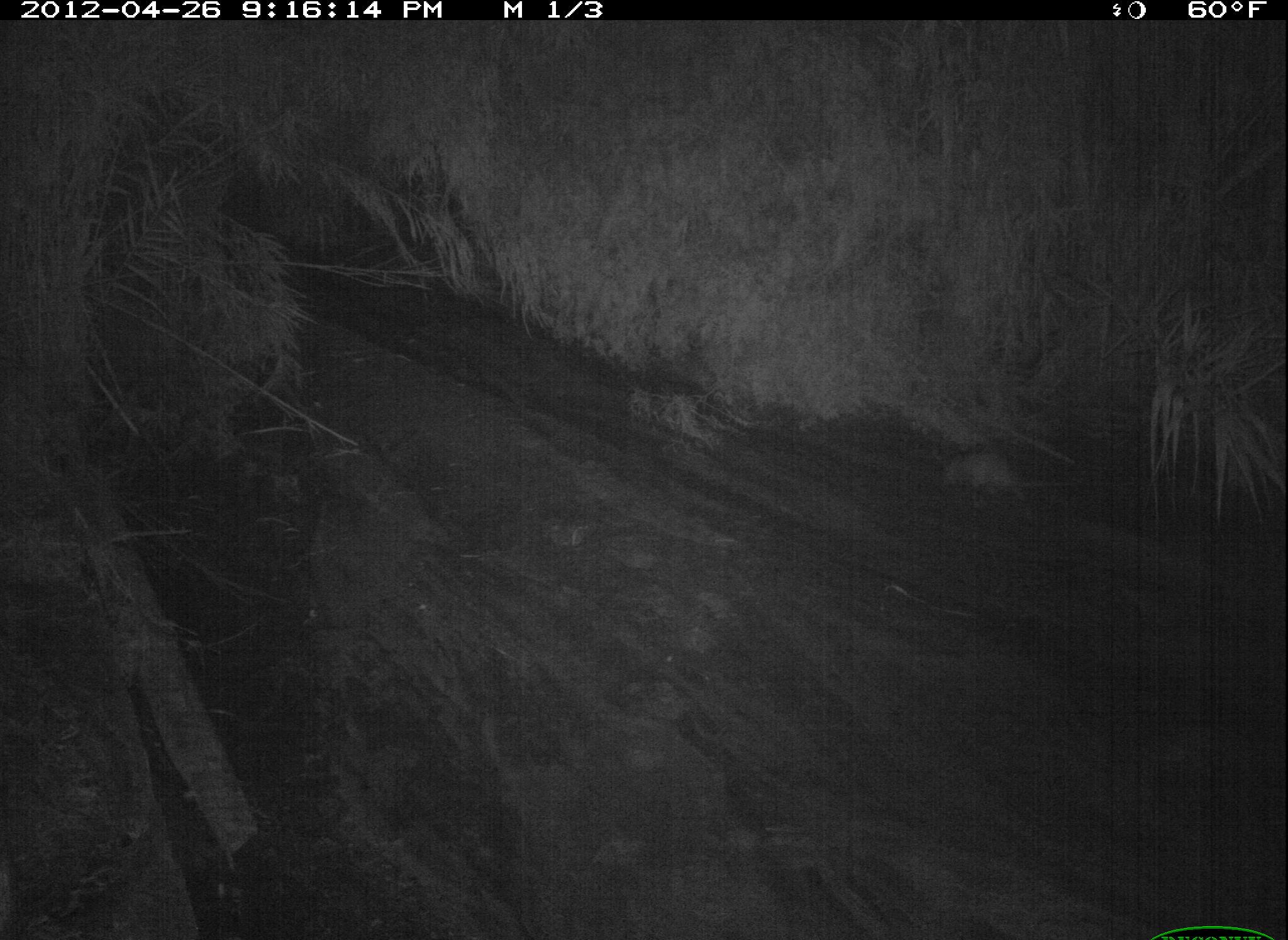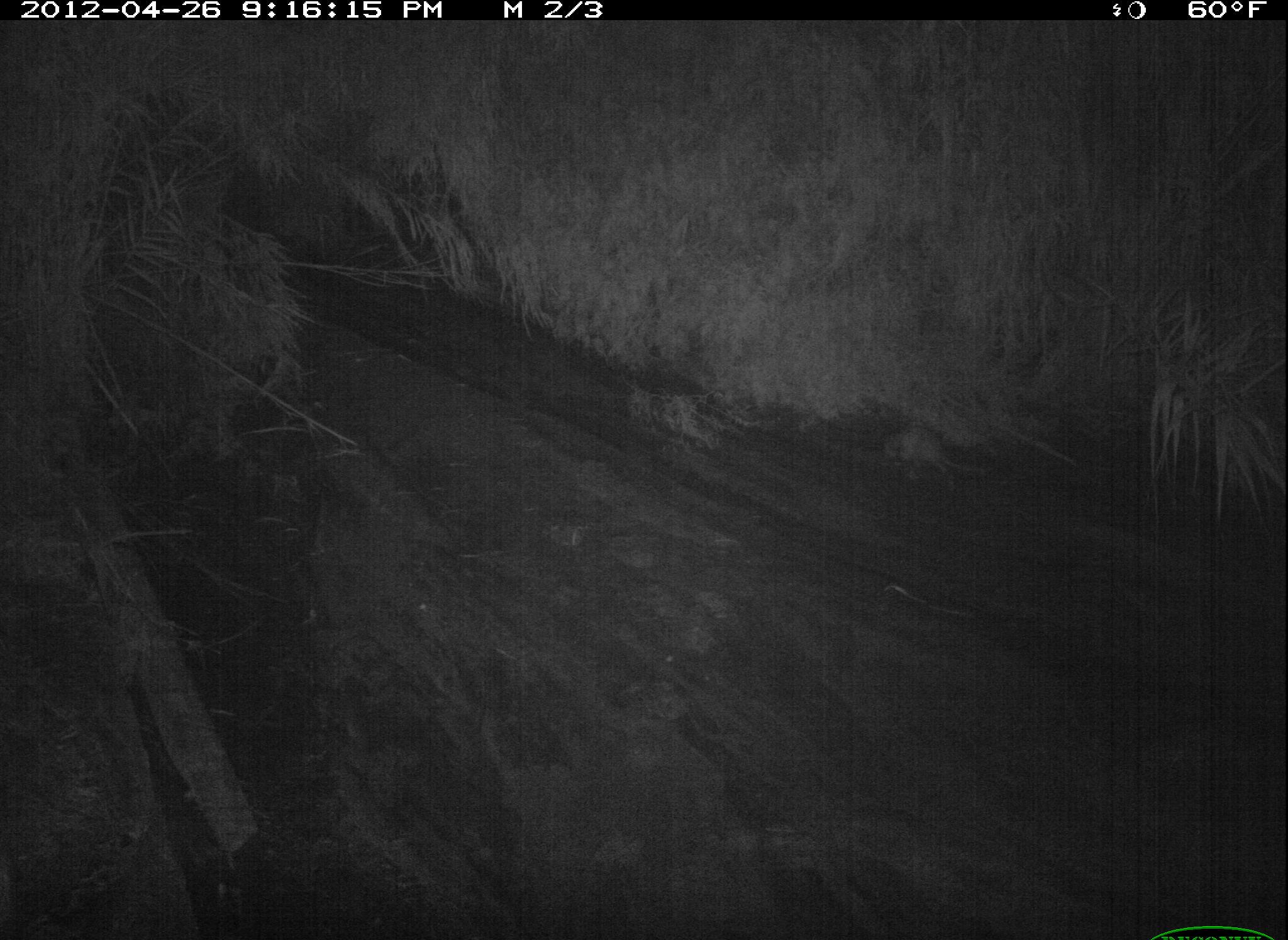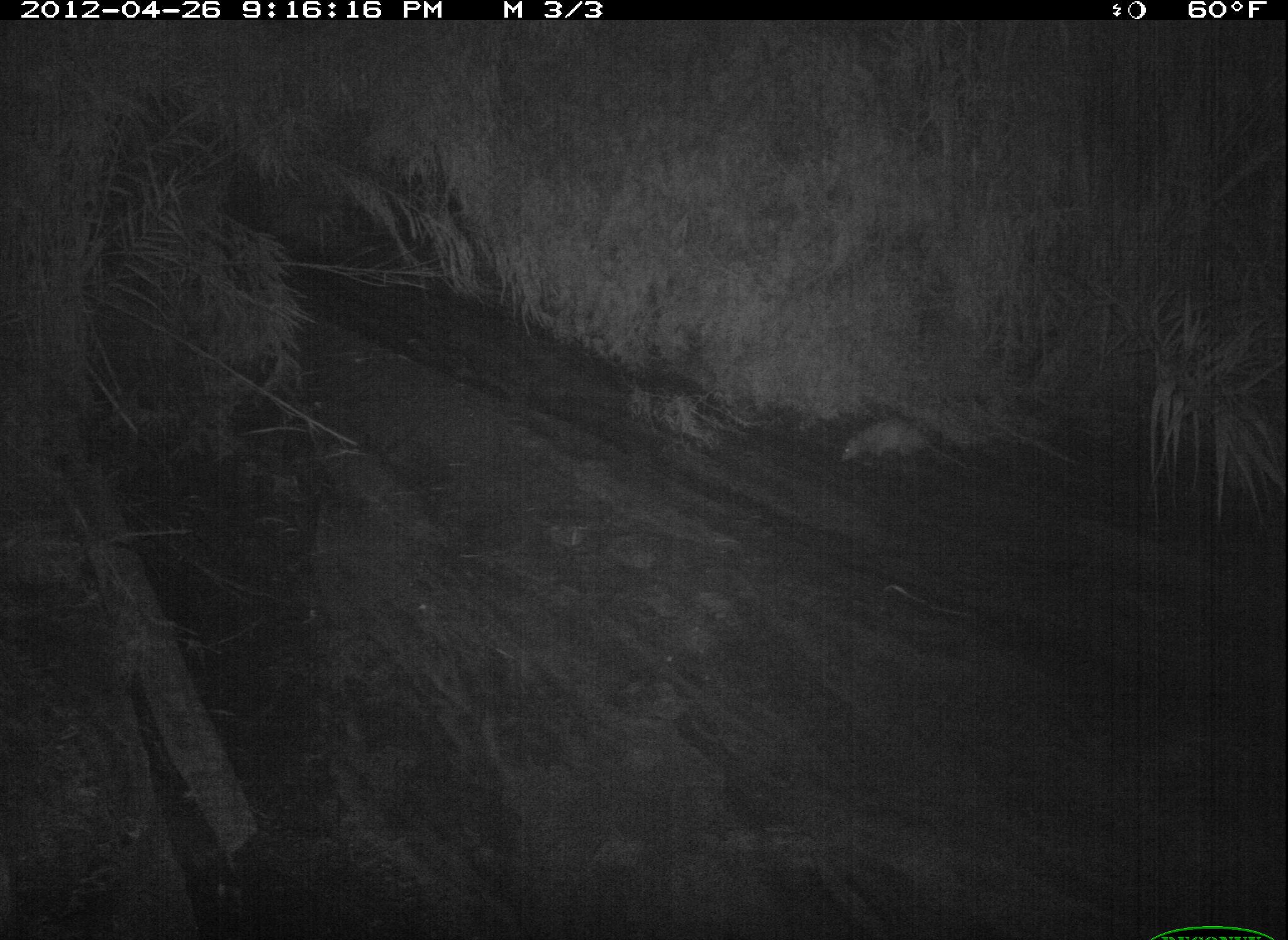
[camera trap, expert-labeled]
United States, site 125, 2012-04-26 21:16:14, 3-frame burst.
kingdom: Animalia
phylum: Chordata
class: Mammalia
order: Didelphimorphia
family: Didelphidae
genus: Didelphis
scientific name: Didelphis virginiana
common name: virginia opossum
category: opossum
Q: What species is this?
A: Opossum (virginia opossum) (Didelphis virginiana).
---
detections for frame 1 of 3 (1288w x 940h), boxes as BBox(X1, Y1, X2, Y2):
opossum: BBox(933, 443, 1085, 518)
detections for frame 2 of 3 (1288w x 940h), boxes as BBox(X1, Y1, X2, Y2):
opossum: BBox(890, 422, 1001, 495)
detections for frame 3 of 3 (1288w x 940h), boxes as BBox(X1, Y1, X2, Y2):
opossum: BBox(836, 413, 964, 474)